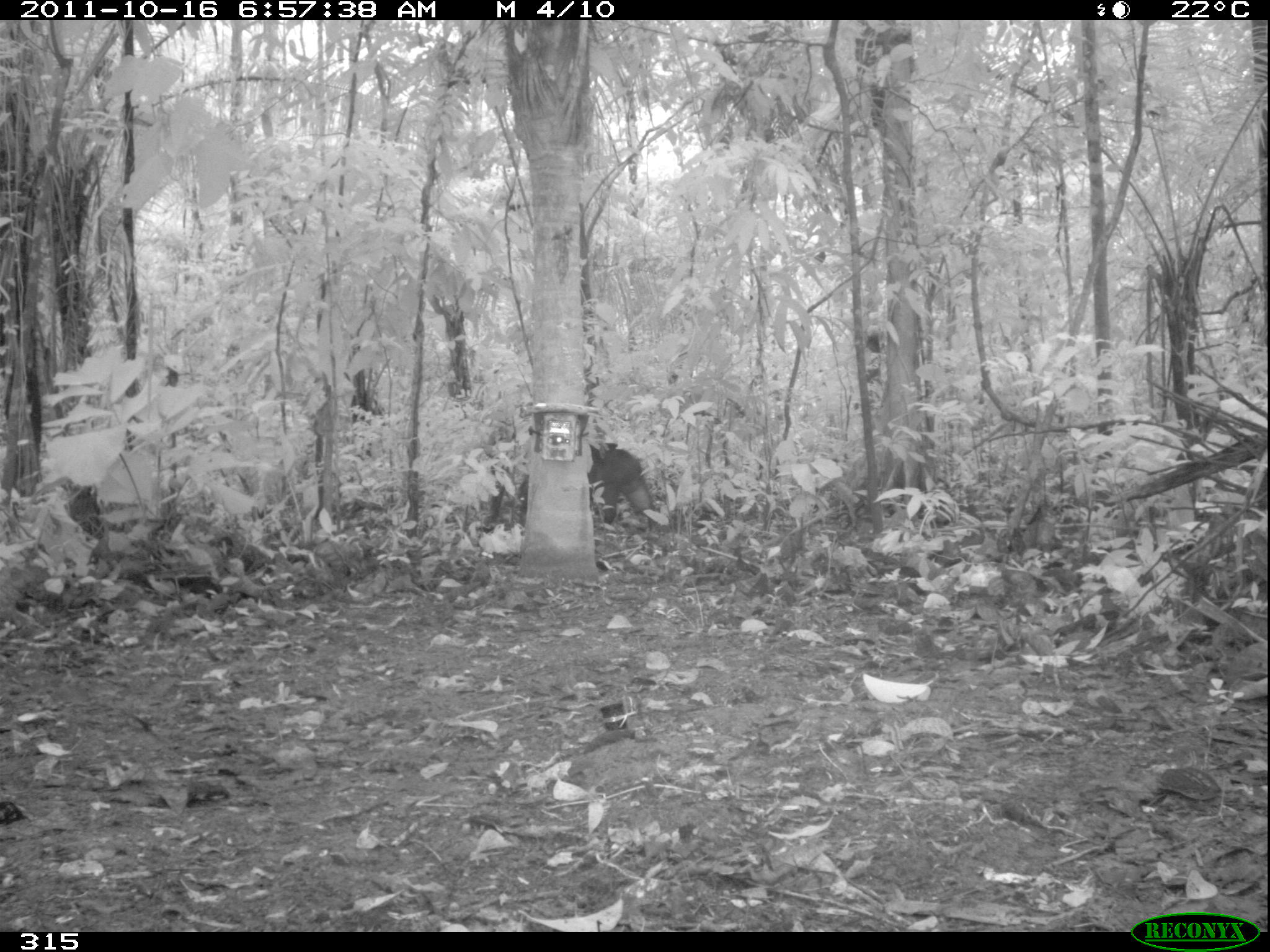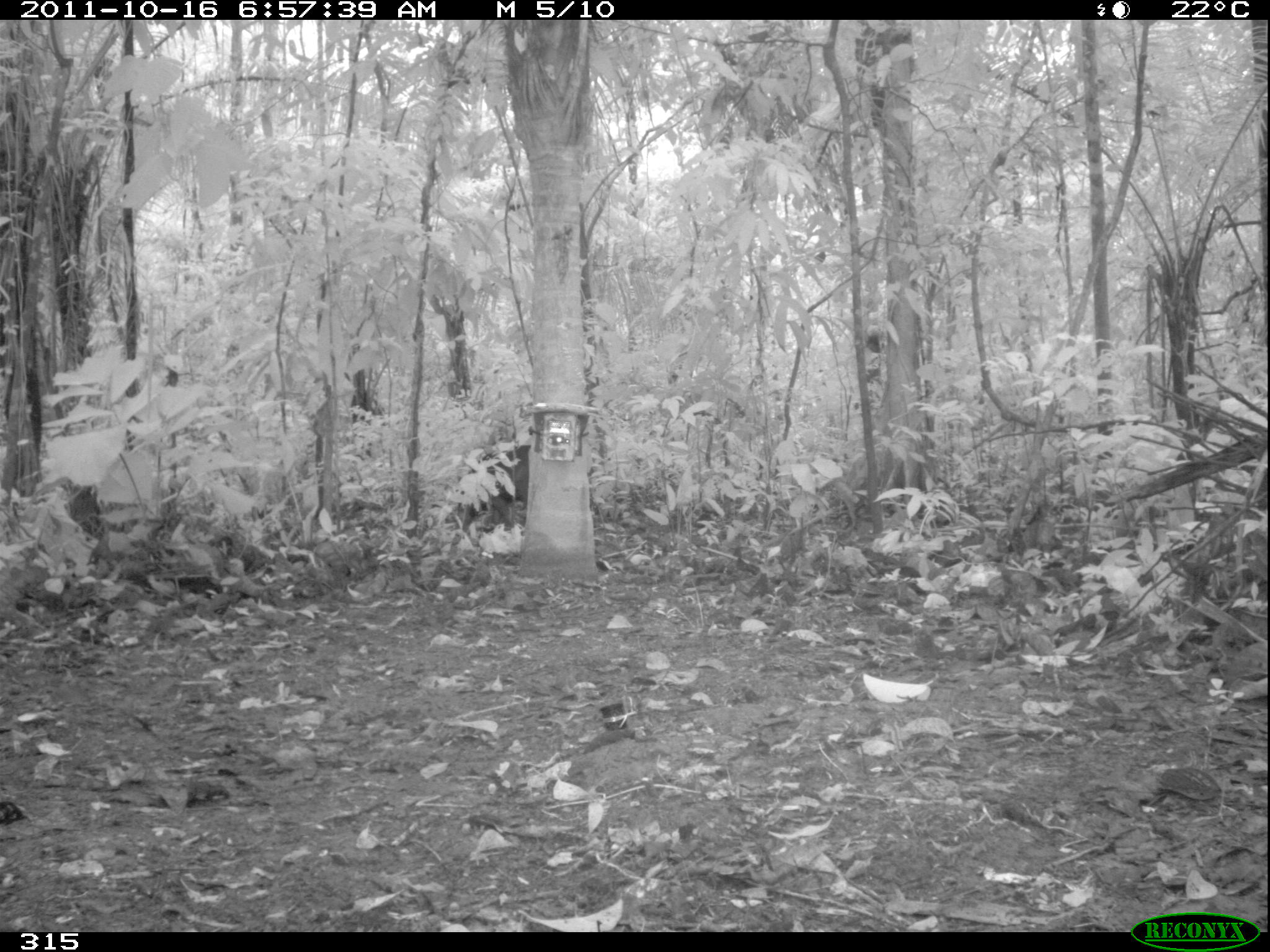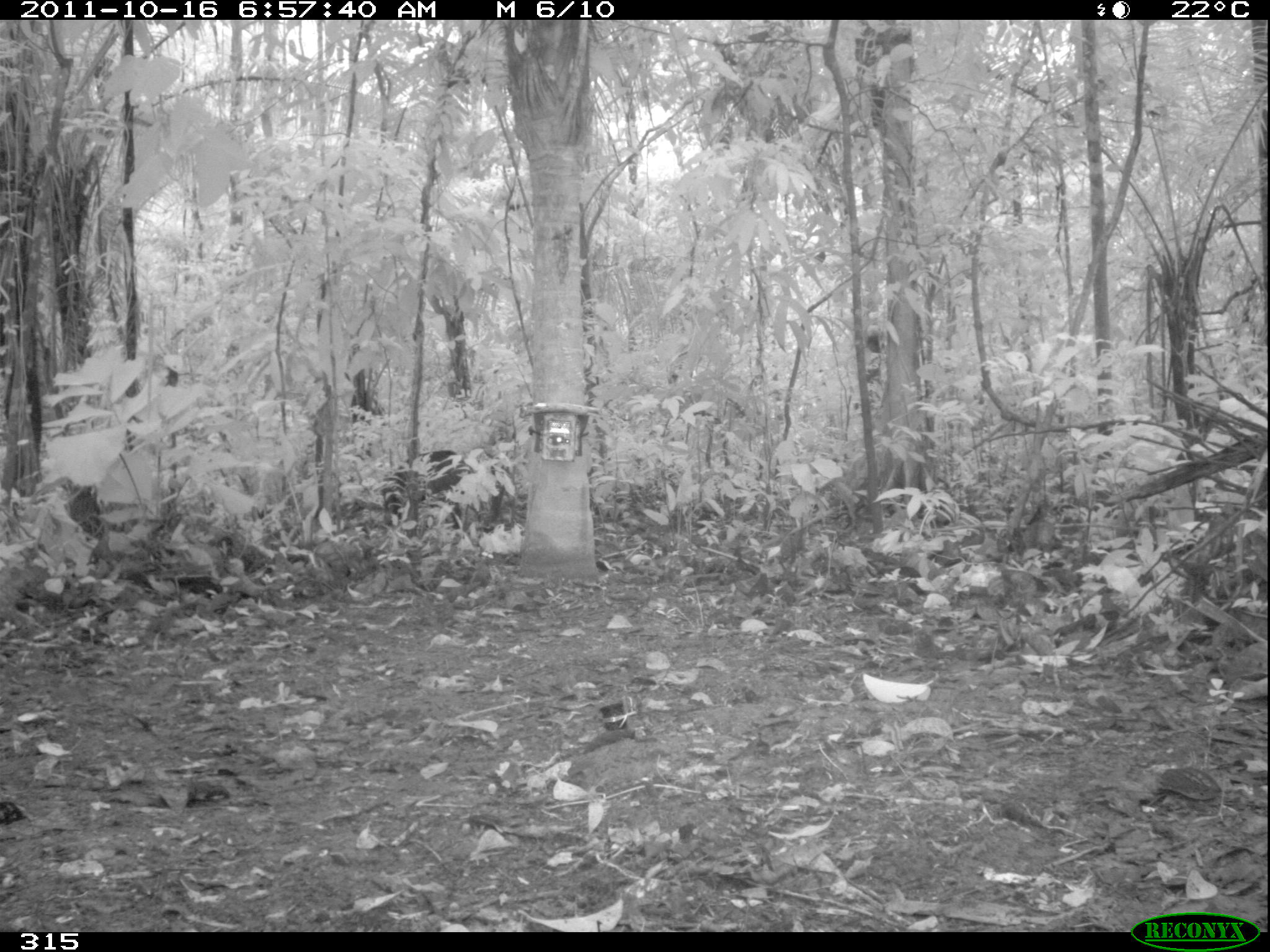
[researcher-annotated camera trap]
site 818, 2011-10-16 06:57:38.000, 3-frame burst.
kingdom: Animalia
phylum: Chordata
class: Mammalia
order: Artiodactyla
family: Tayassuidae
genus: Tayassu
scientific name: Tayassu pecari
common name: white-lipped peccary